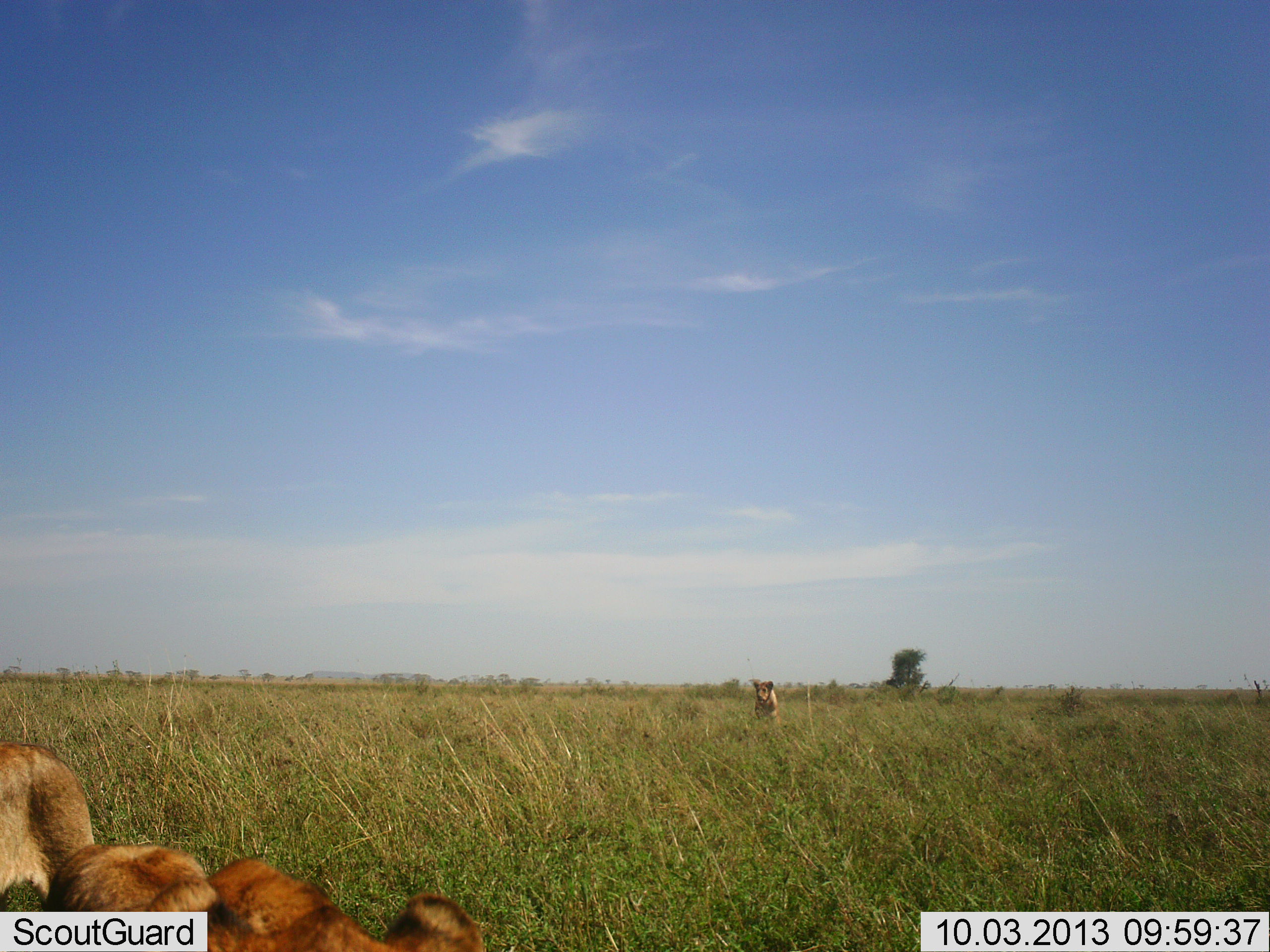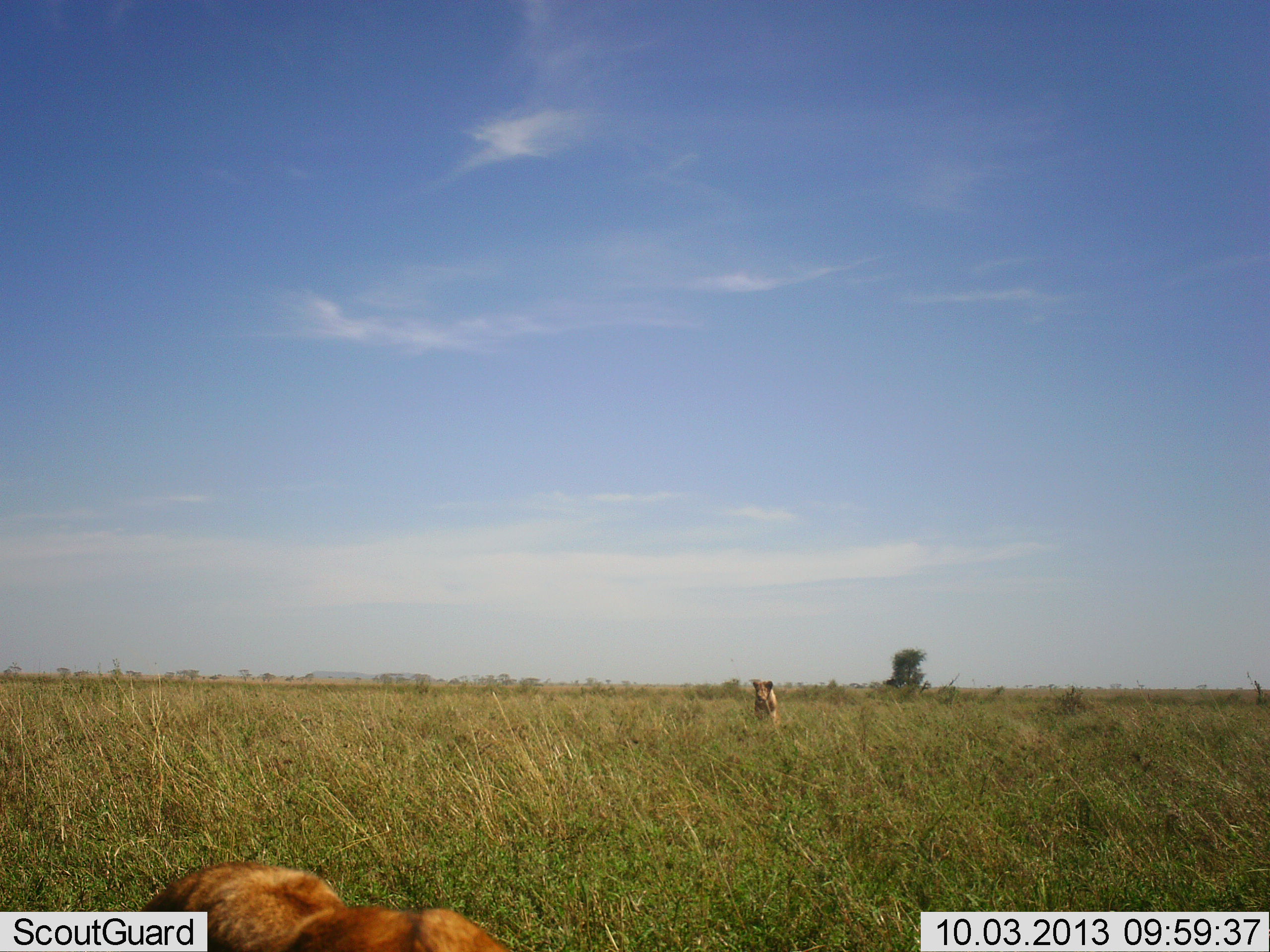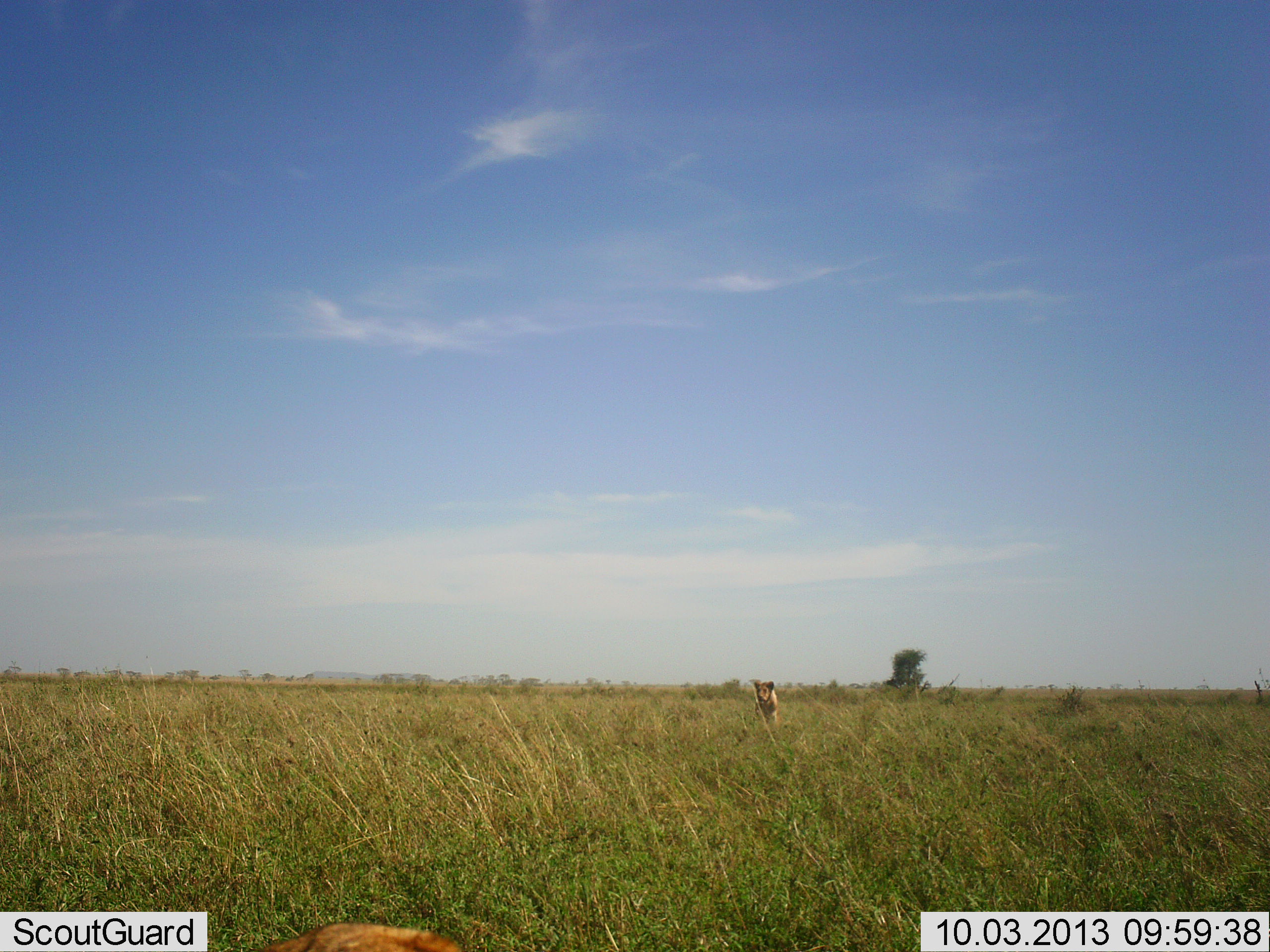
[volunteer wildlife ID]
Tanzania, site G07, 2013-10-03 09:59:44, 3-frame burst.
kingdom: Animalia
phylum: Chordata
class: Mammalia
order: Carnivora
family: Felidae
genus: Panthera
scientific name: Panthera leo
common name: lion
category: lionfemale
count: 2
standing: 43%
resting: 38%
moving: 52%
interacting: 5%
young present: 0%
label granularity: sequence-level